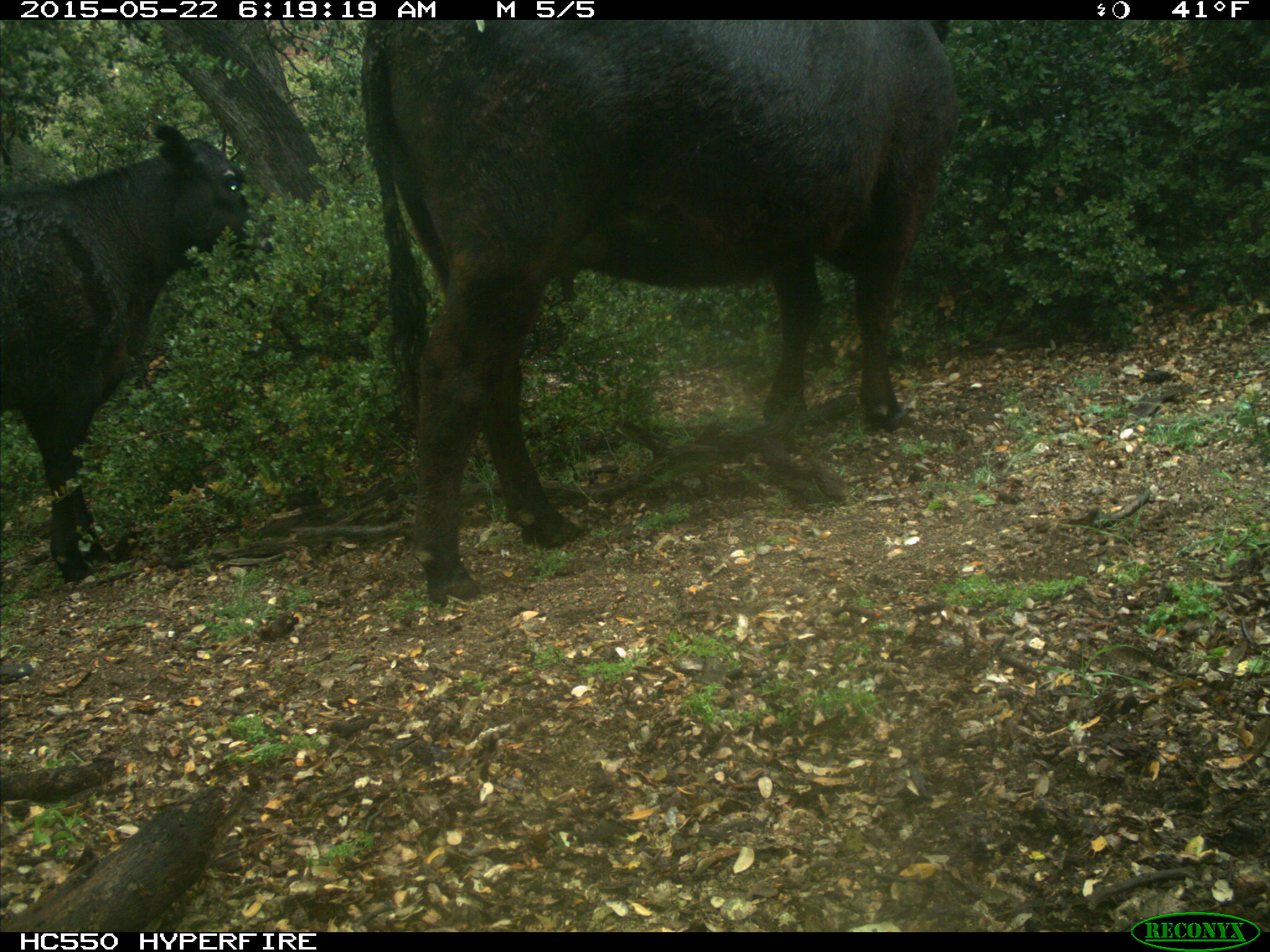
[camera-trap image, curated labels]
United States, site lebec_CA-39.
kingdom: Animalia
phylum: Chordata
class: Mammalia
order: Artiodactyla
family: Bovidae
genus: Bos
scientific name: Bos taurus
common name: domestic cow